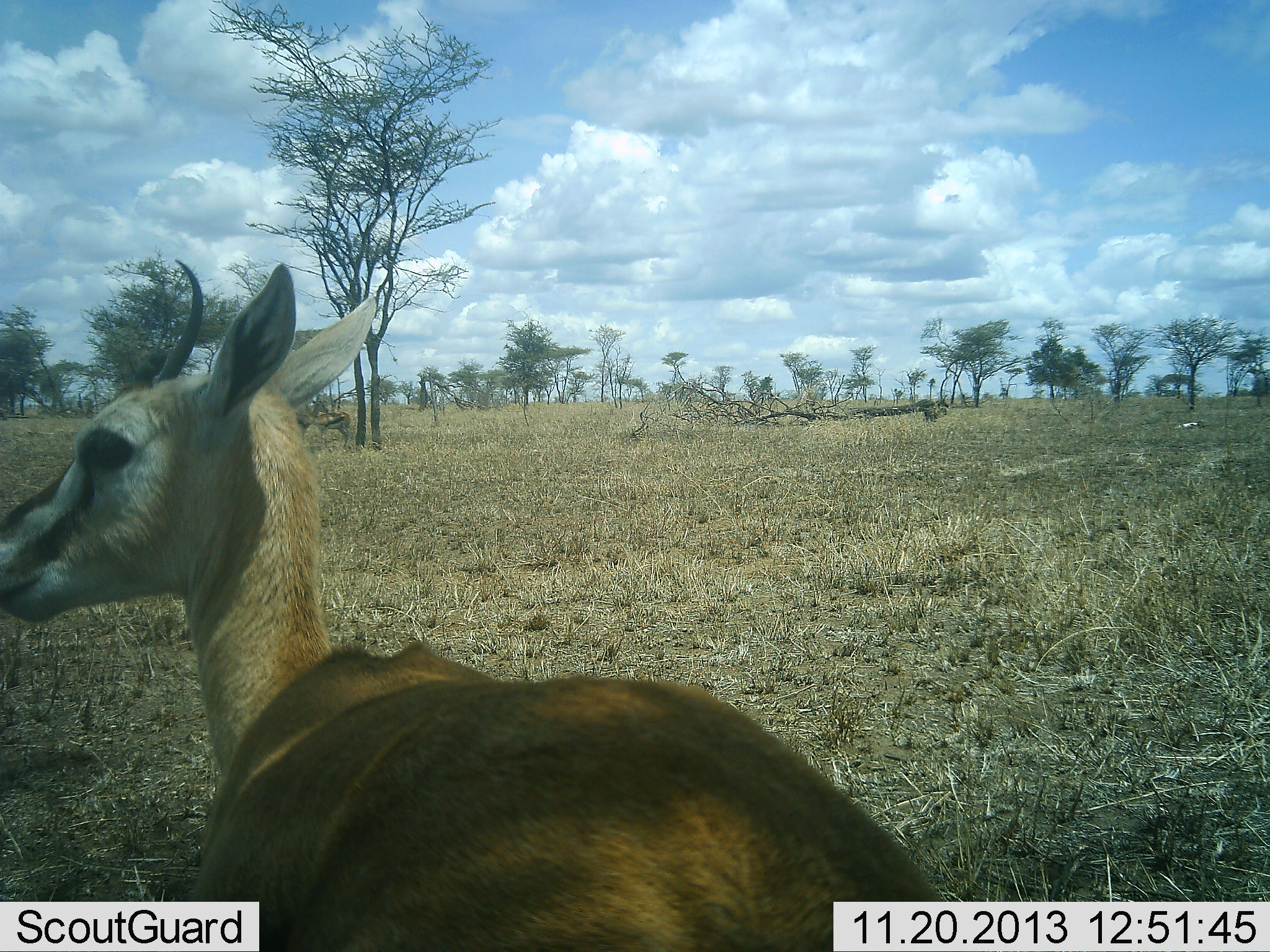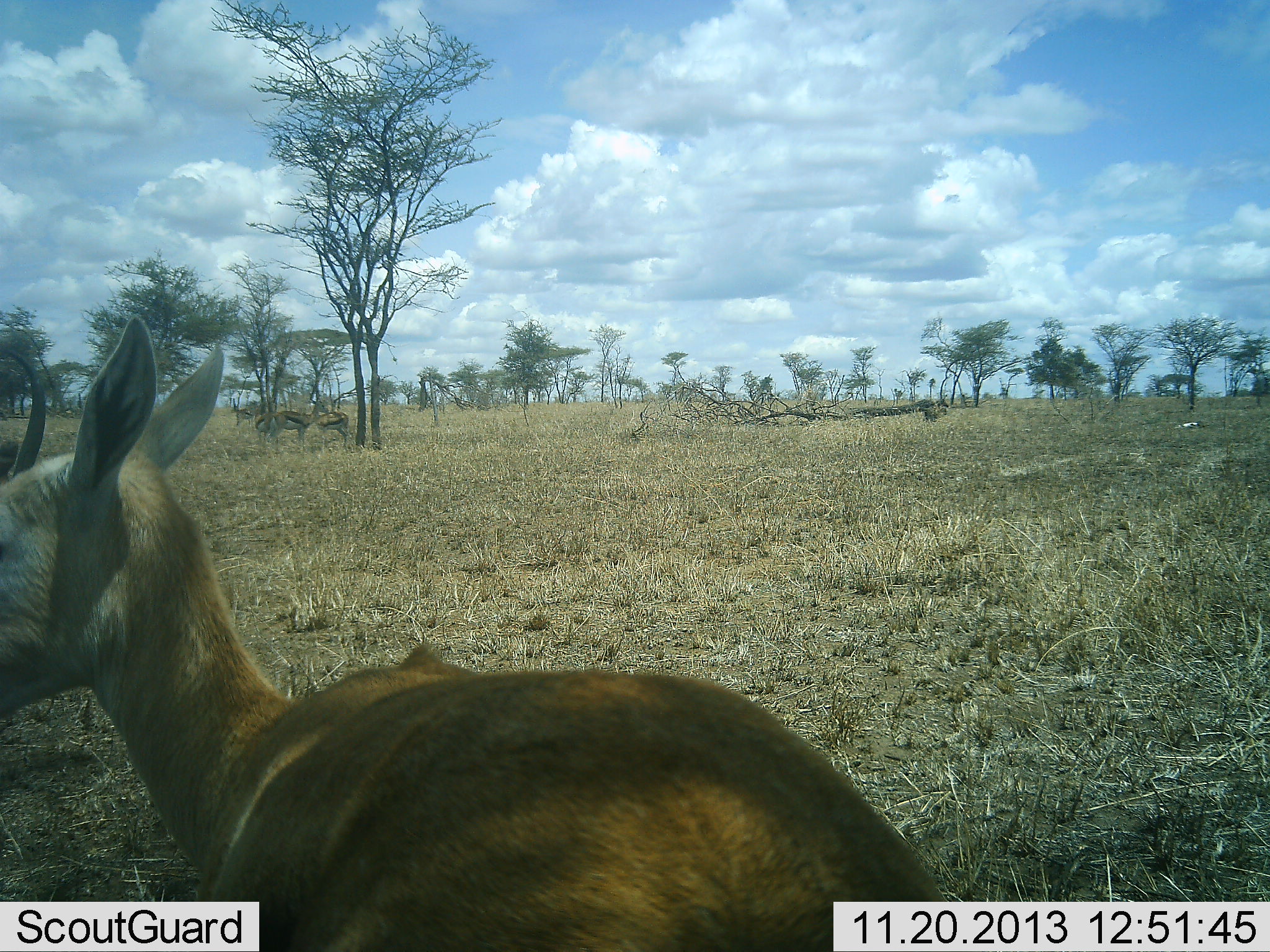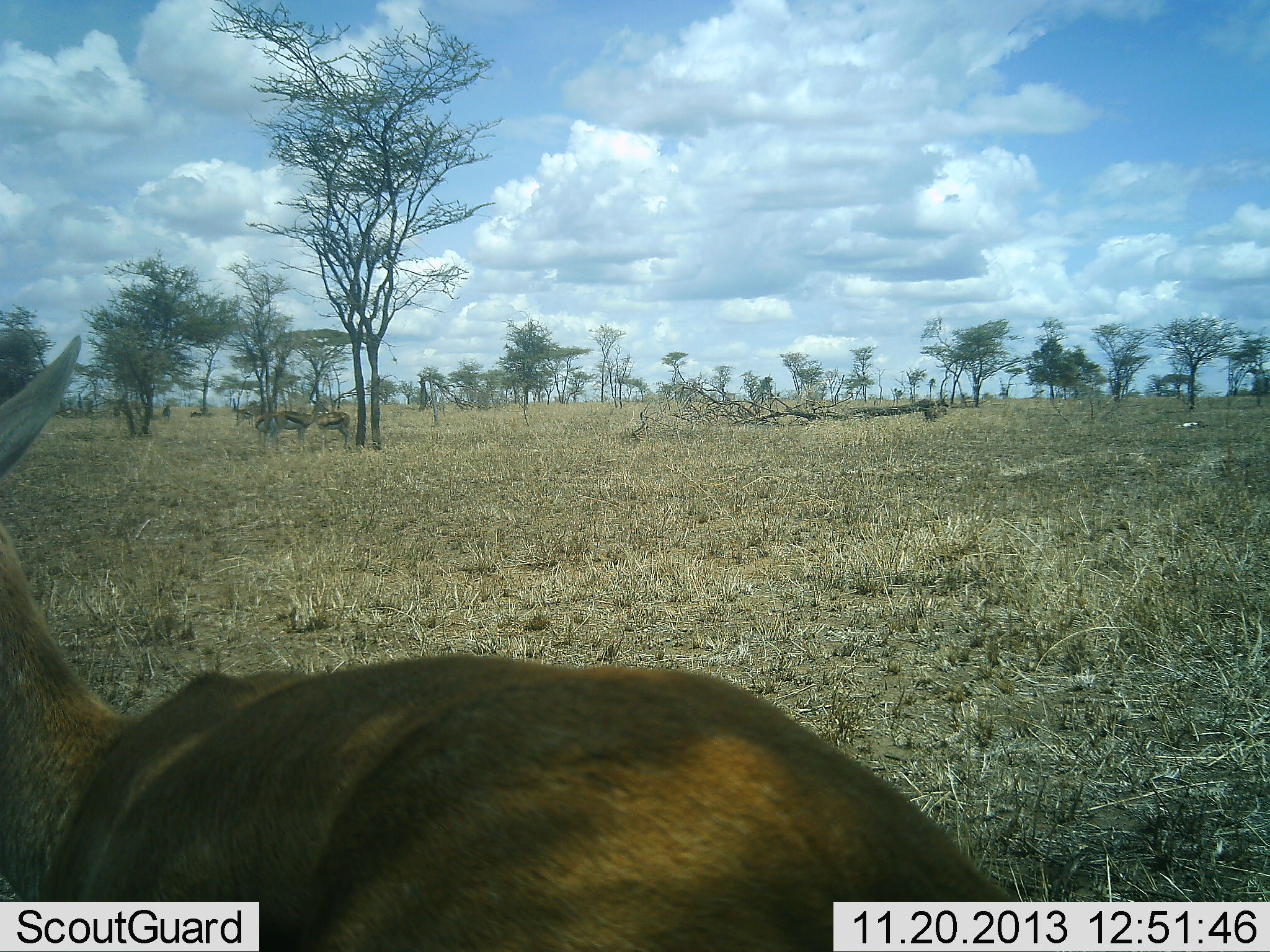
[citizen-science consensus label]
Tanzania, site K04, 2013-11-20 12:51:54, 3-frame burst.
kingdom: Animalia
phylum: Chordata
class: Mammalia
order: Artiodactyla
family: Bovidae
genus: Eudorcas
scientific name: Eudorcas thomsonii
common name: thomson's gazelle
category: gazellethomsons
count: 1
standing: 70%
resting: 0%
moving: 50%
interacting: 0%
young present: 0%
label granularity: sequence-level